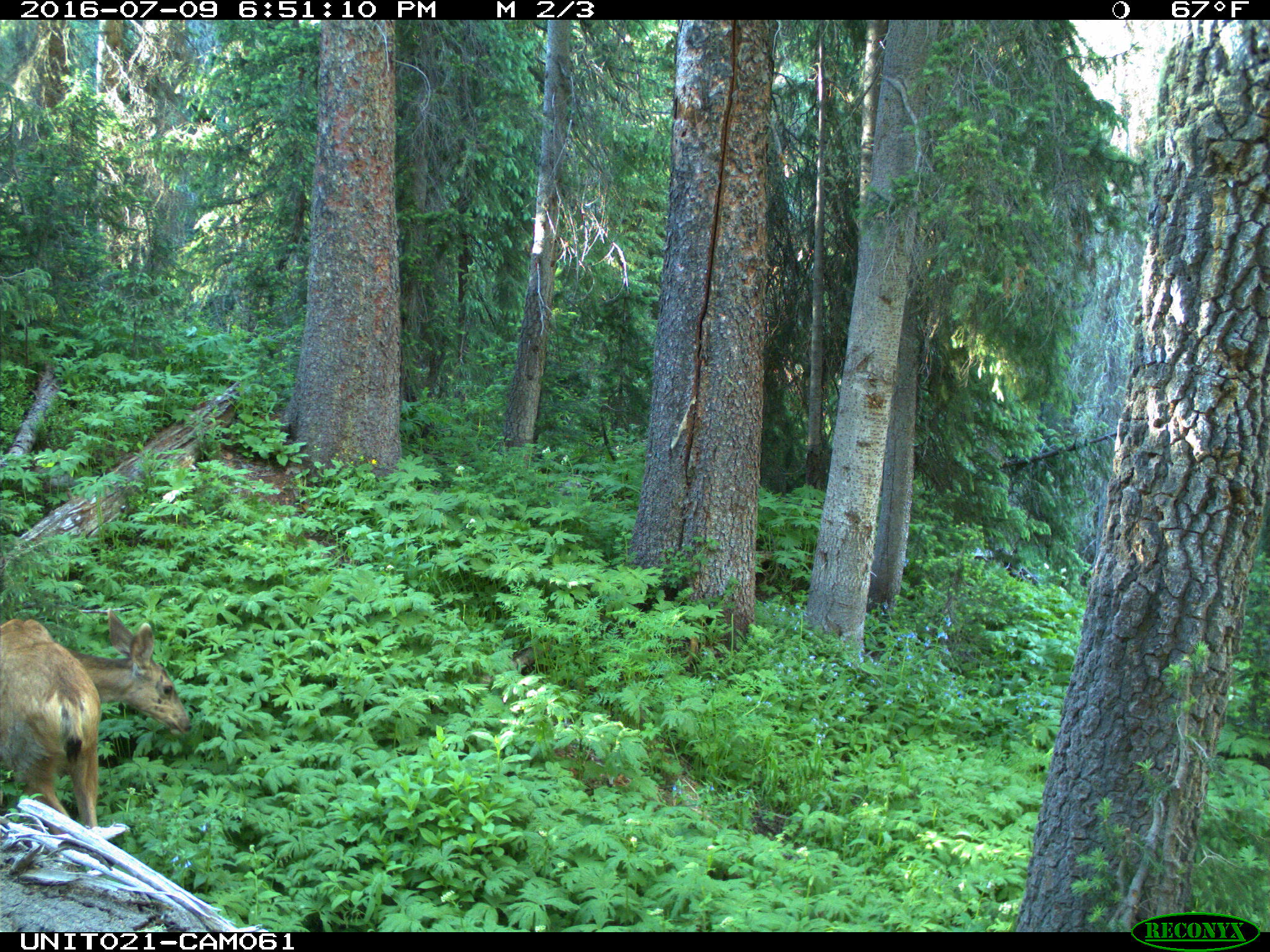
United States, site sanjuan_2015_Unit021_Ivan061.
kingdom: Animalia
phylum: Chordata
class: Mammalia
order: Artiodactyla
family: Cervidae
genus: Odocoileus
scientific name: Odocoileus hemionus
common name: mule deer